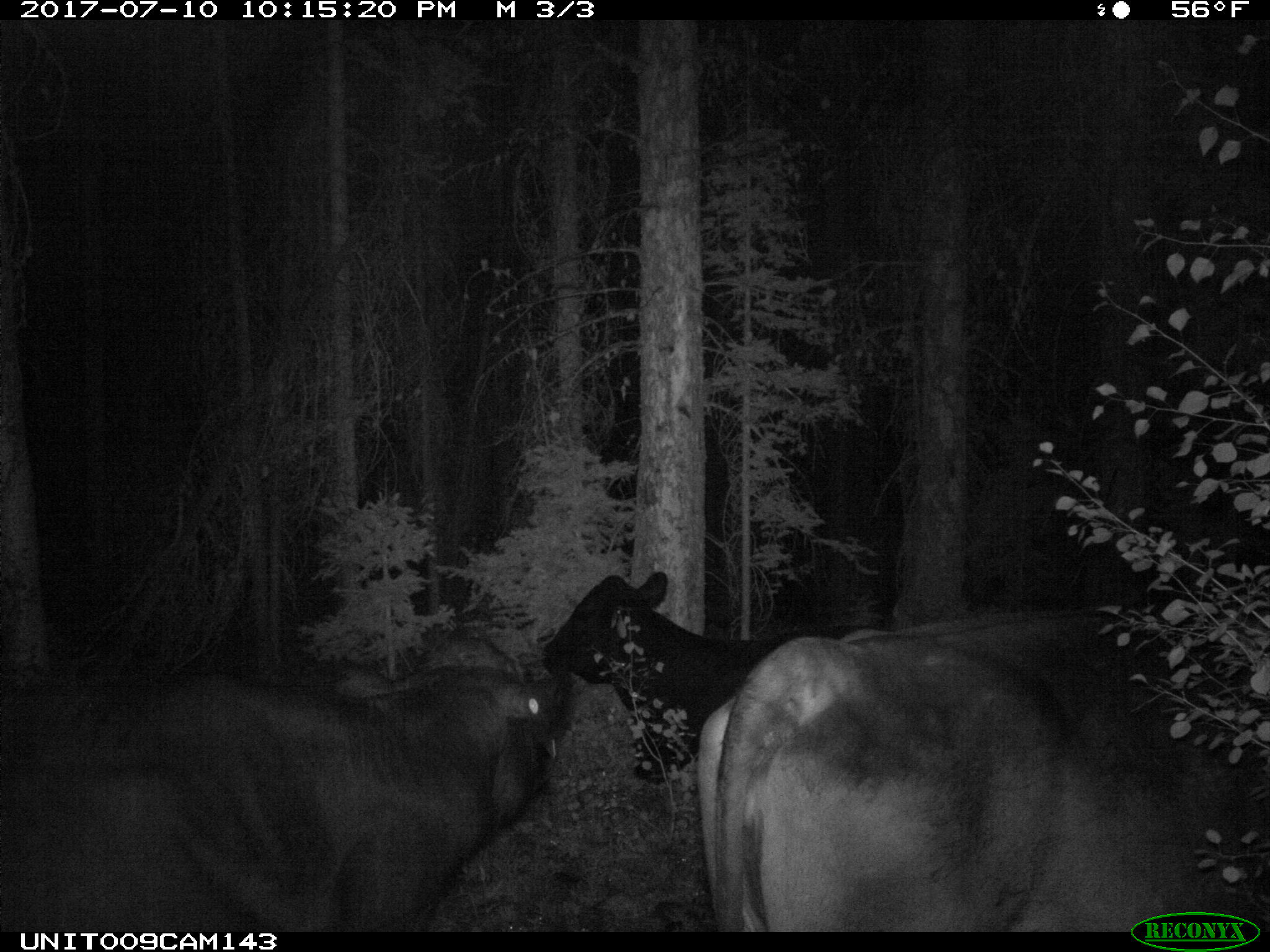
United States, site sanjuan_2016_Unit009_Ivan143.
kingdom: Animalia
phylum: Chordata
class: Mammalia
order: Artiodactyla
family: Bovidae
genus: Bos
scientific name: Bos taurus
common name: domestic cow